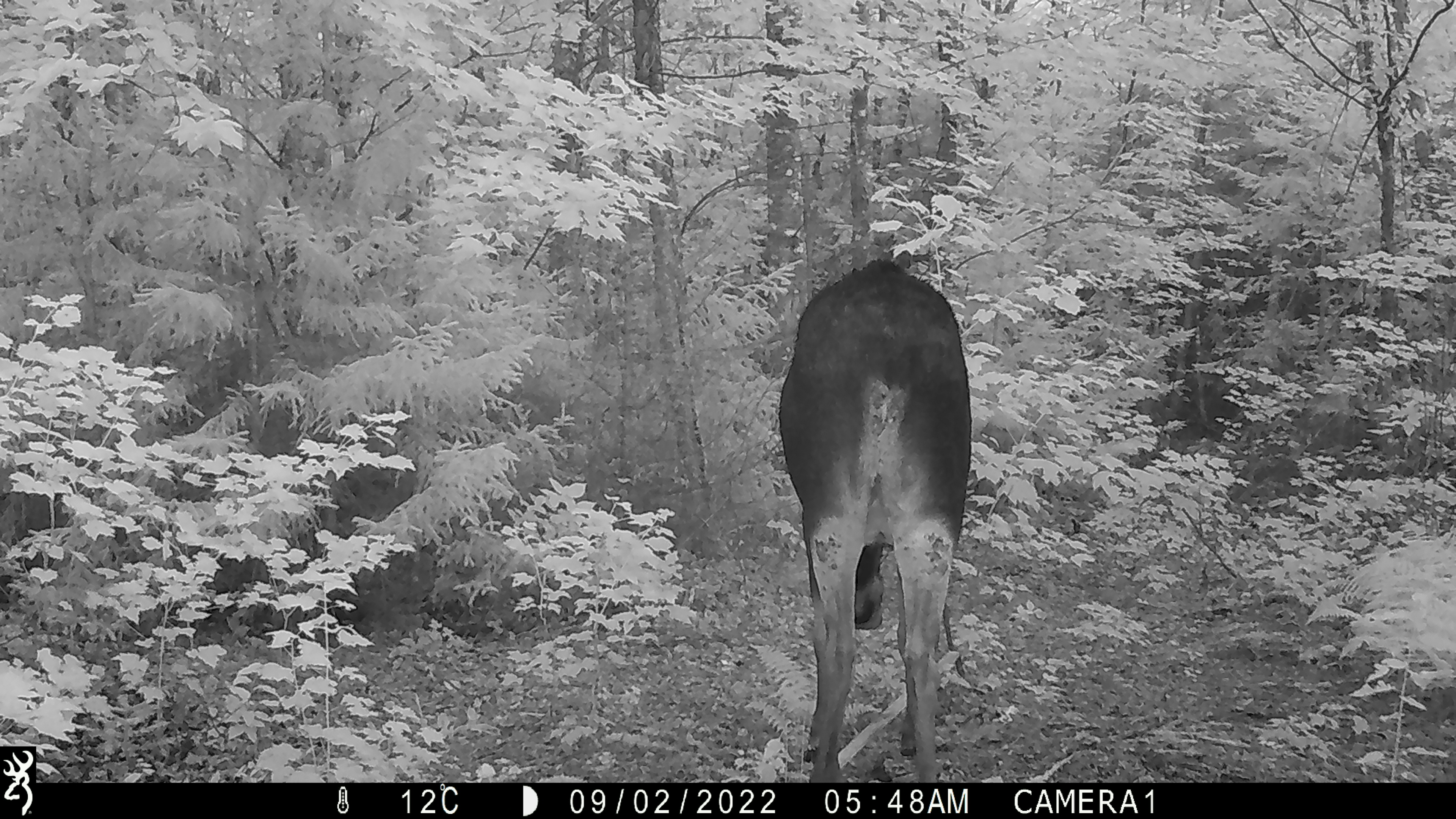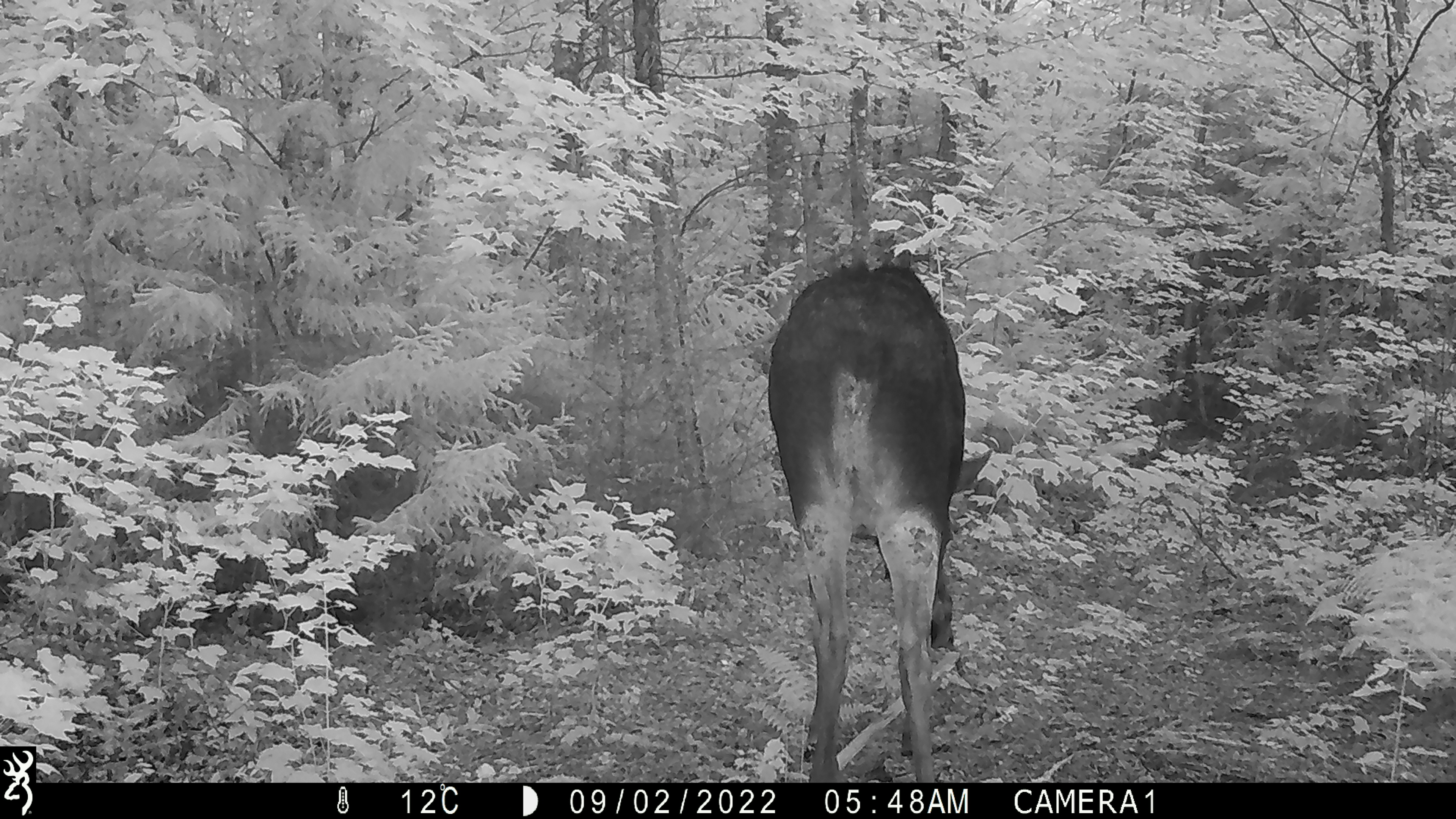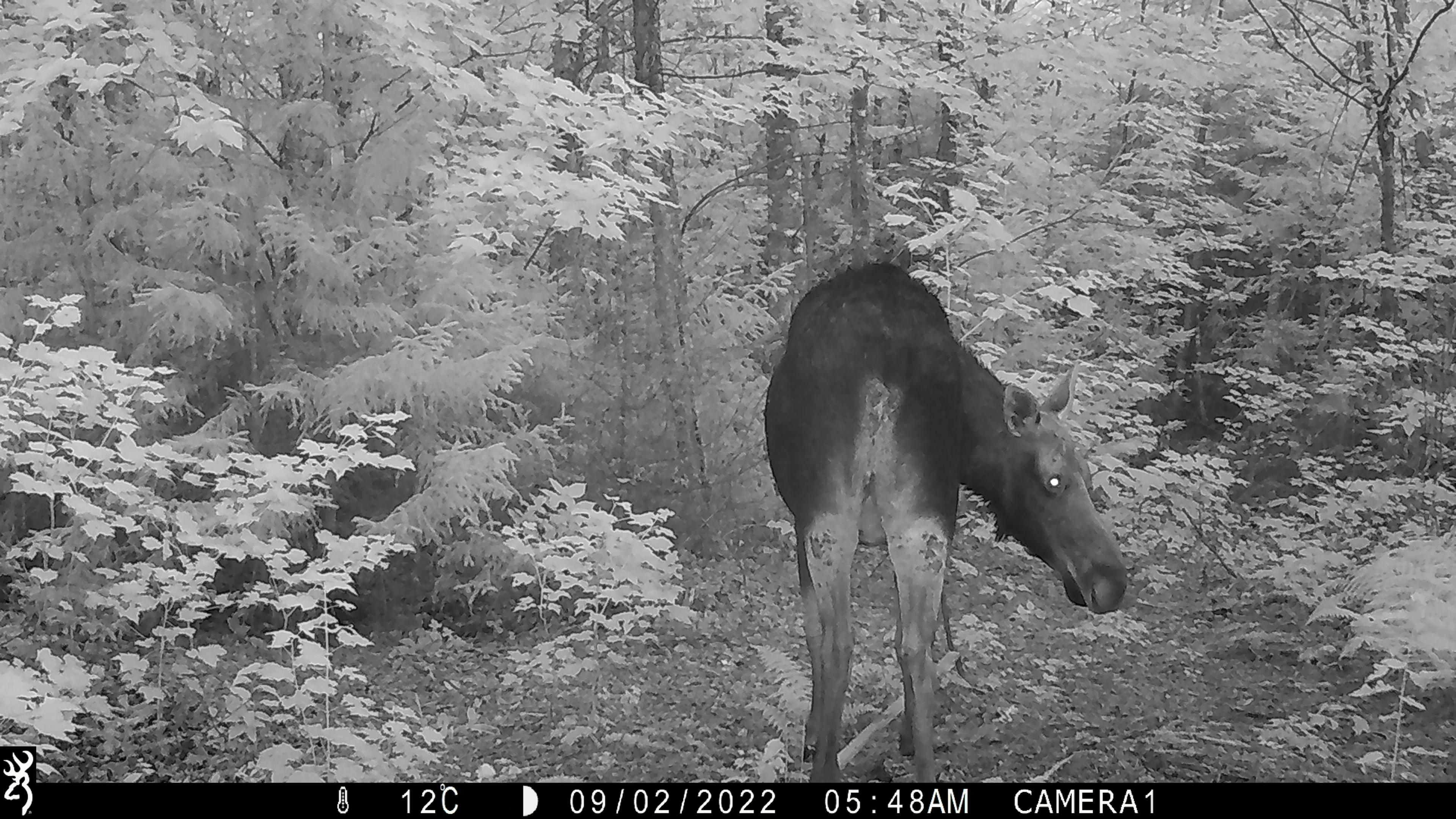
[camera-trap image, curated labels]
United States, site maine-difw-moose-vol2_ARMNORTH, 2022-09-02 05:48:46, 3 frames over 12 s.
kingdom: Animalia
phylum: Chordata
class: Mammalia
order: Artiodactyla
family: Cervidae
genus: Alces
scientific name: Alces alces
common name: moose